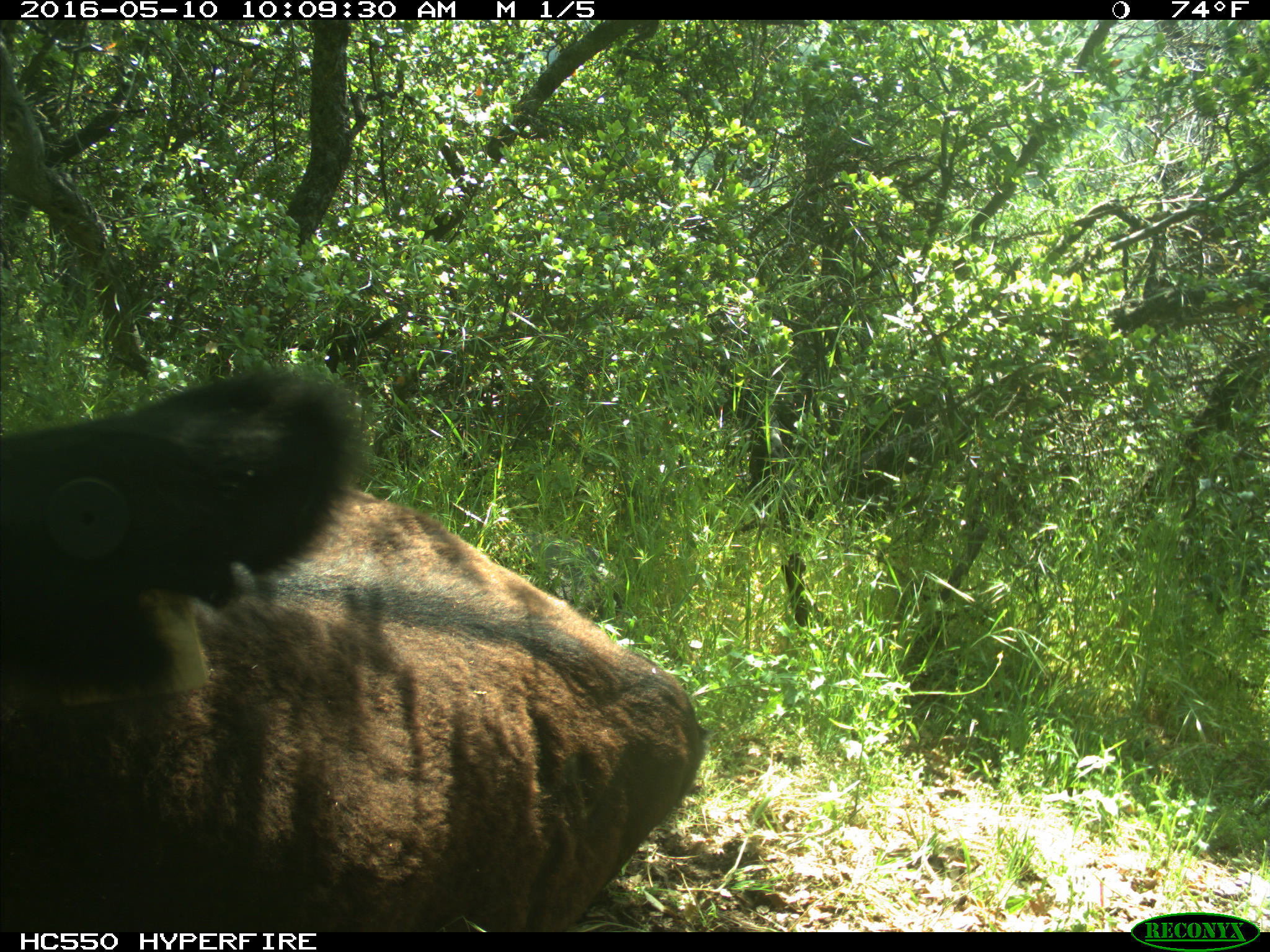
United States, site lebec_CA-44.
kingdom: Animalia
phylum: Chordata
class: Mammalia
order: Artiodactyla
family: Bovidae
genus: Bos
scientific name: Bos taurus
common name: domestic cow